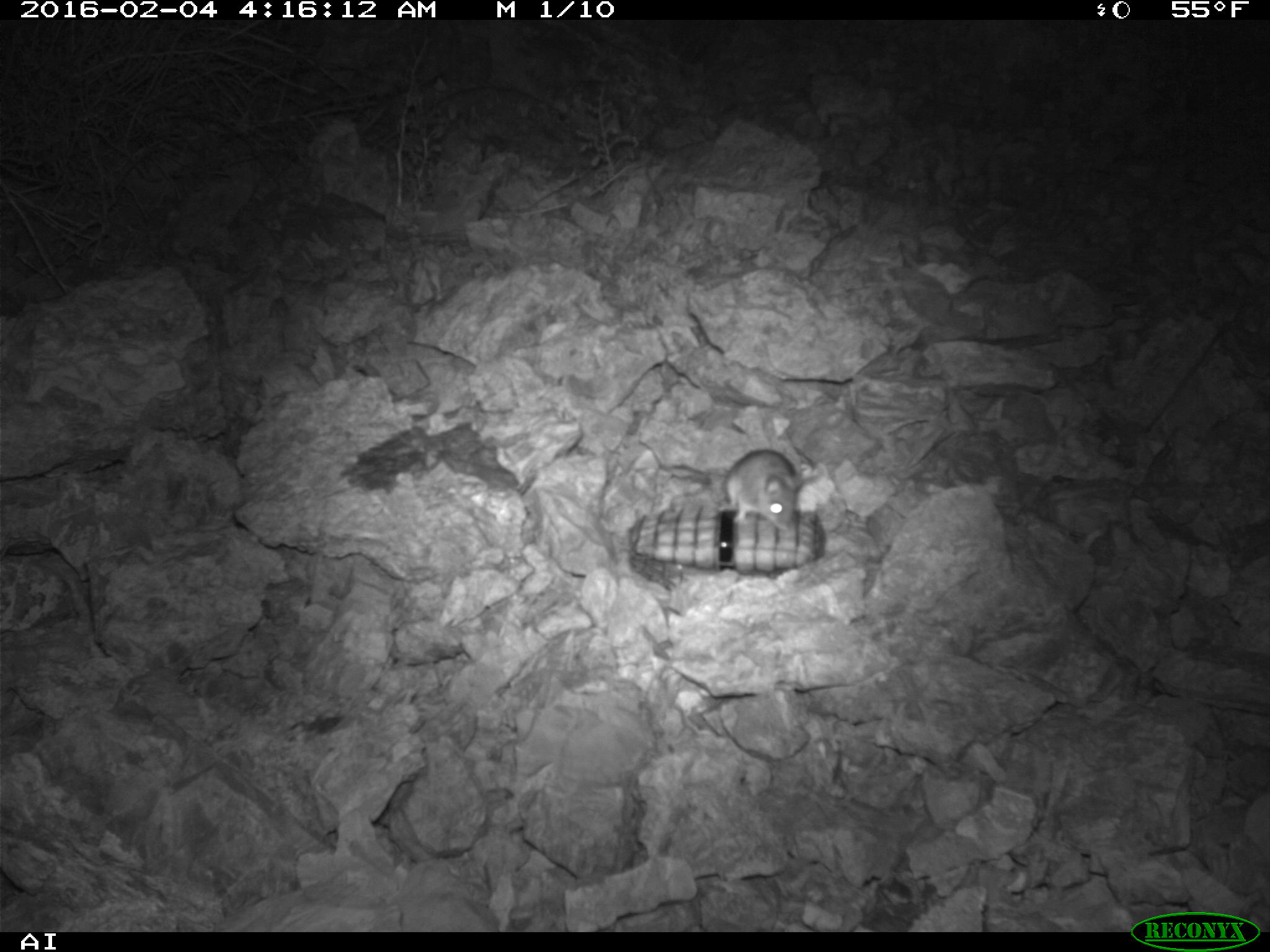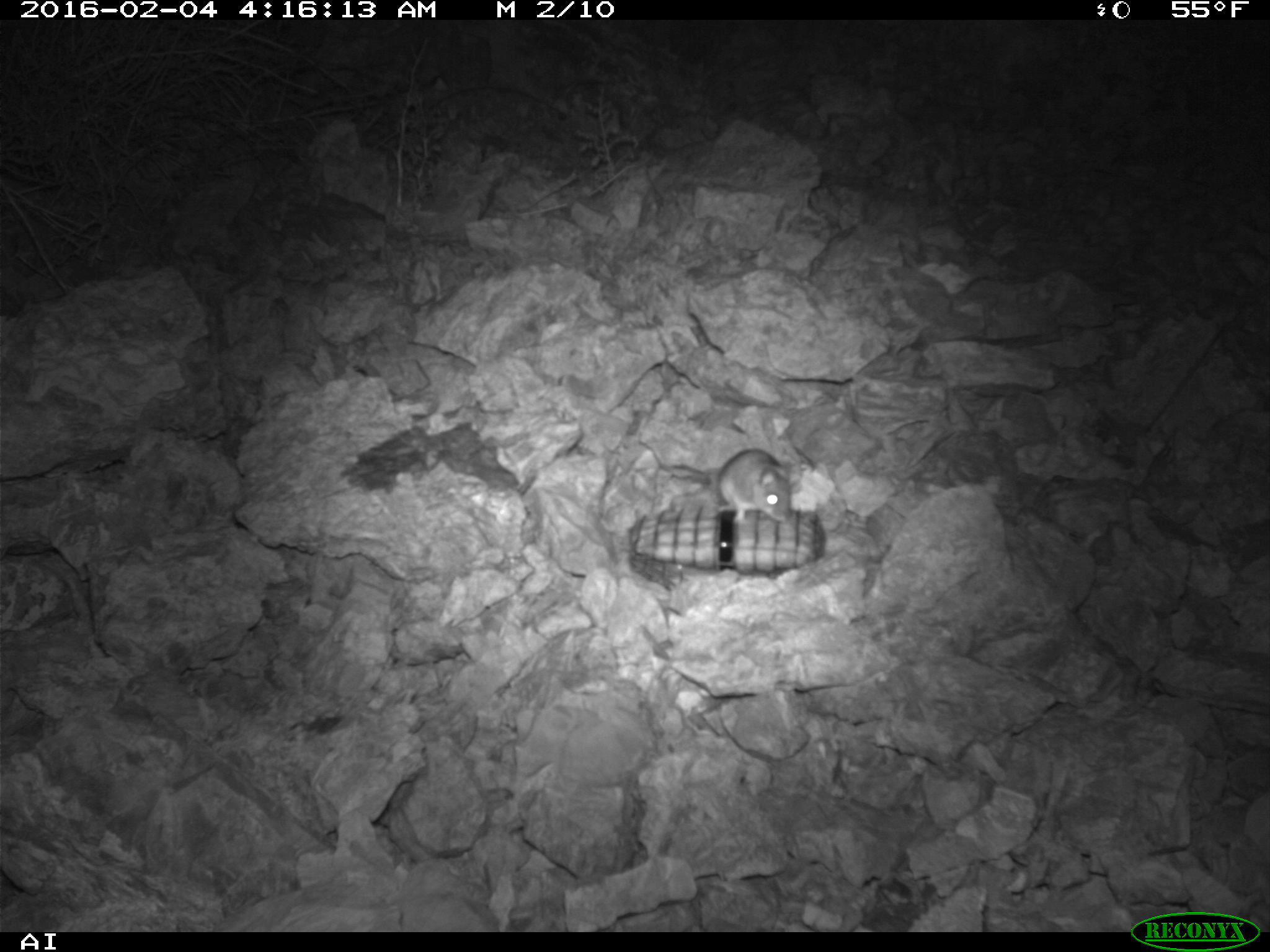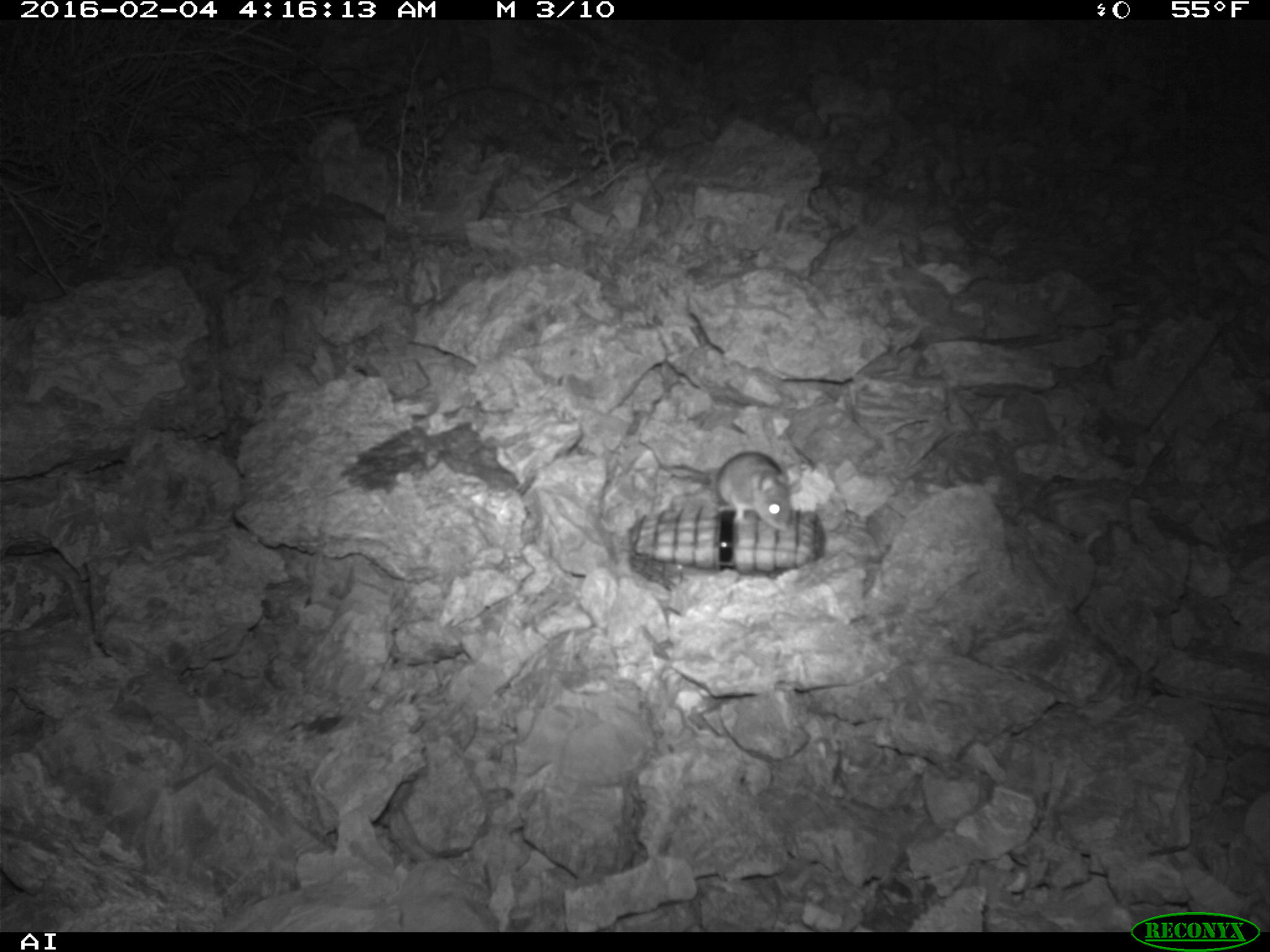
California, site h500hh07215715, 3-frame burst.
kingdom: Animalia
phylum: Chordata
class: Mammalia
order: Rodentia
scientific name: Rodentia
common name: rodent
Rodent (Rodentia).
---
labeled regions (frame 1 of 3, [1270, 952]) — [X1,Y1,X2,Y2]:
rodent: [637,441,804,532]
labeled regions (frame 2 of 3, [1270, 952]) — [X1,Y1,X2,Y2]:
rodent: [670,449,791,523]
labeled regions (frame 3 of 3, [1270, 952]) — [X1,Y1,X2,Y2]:
rodent: [716,452,793,532]